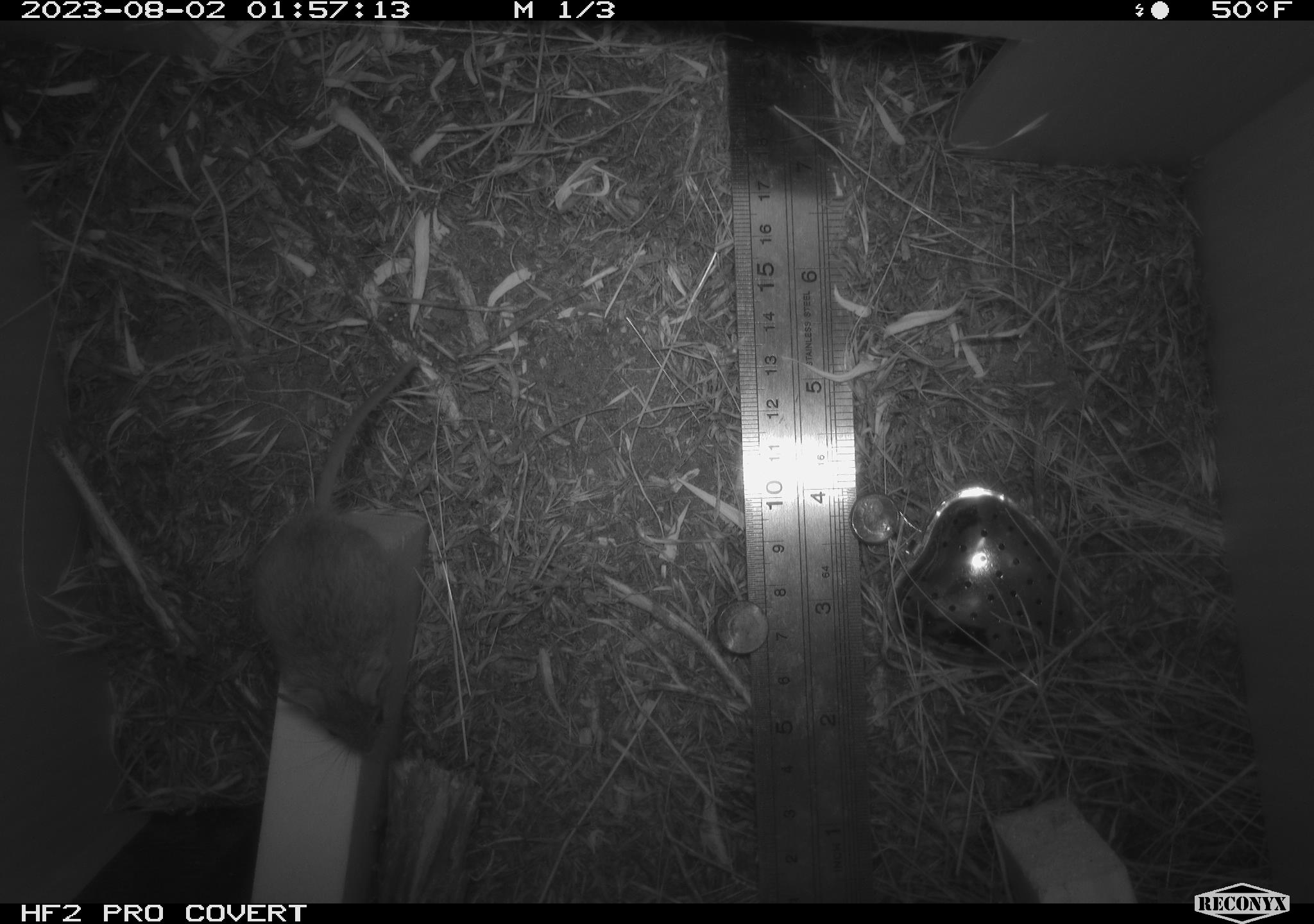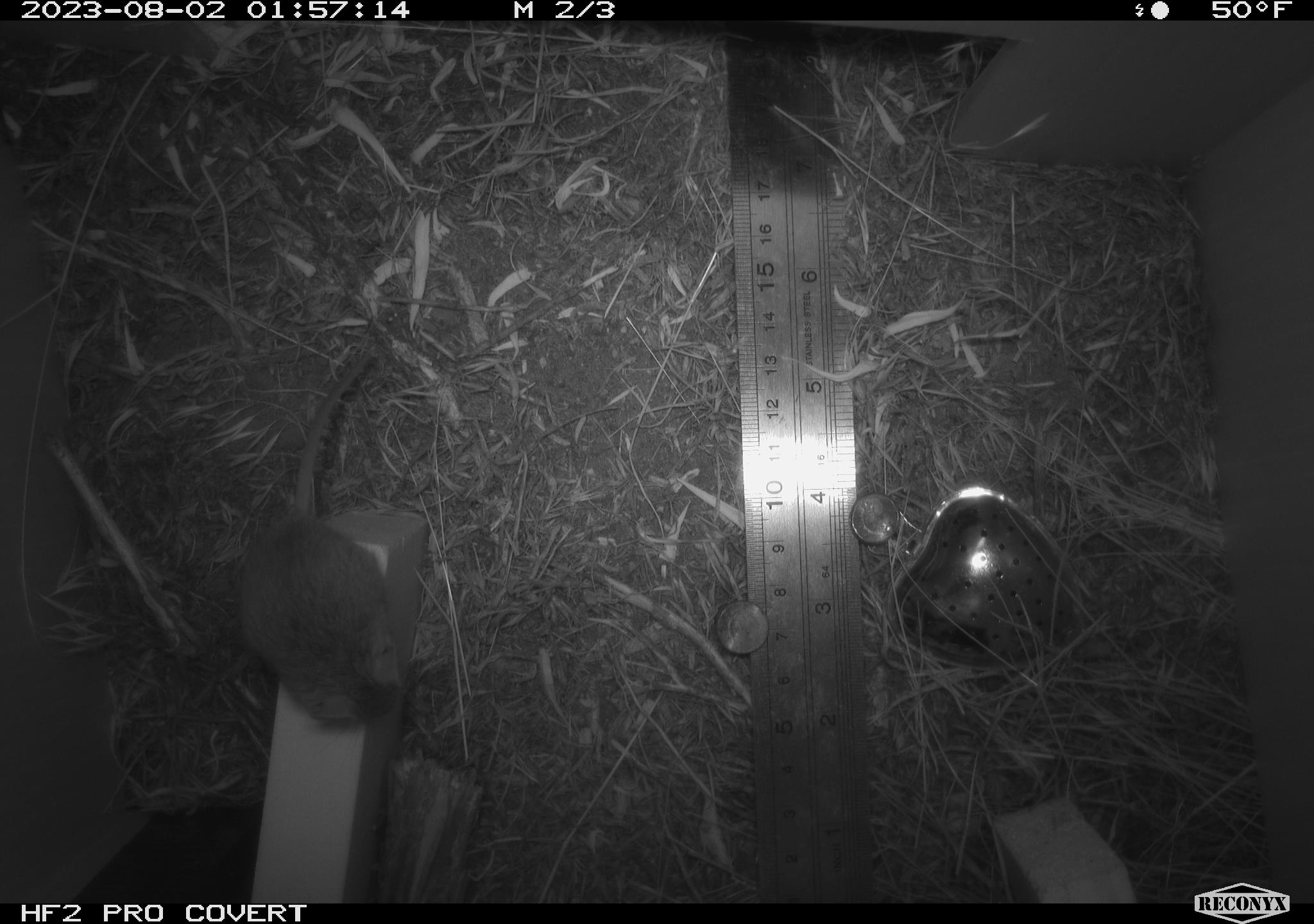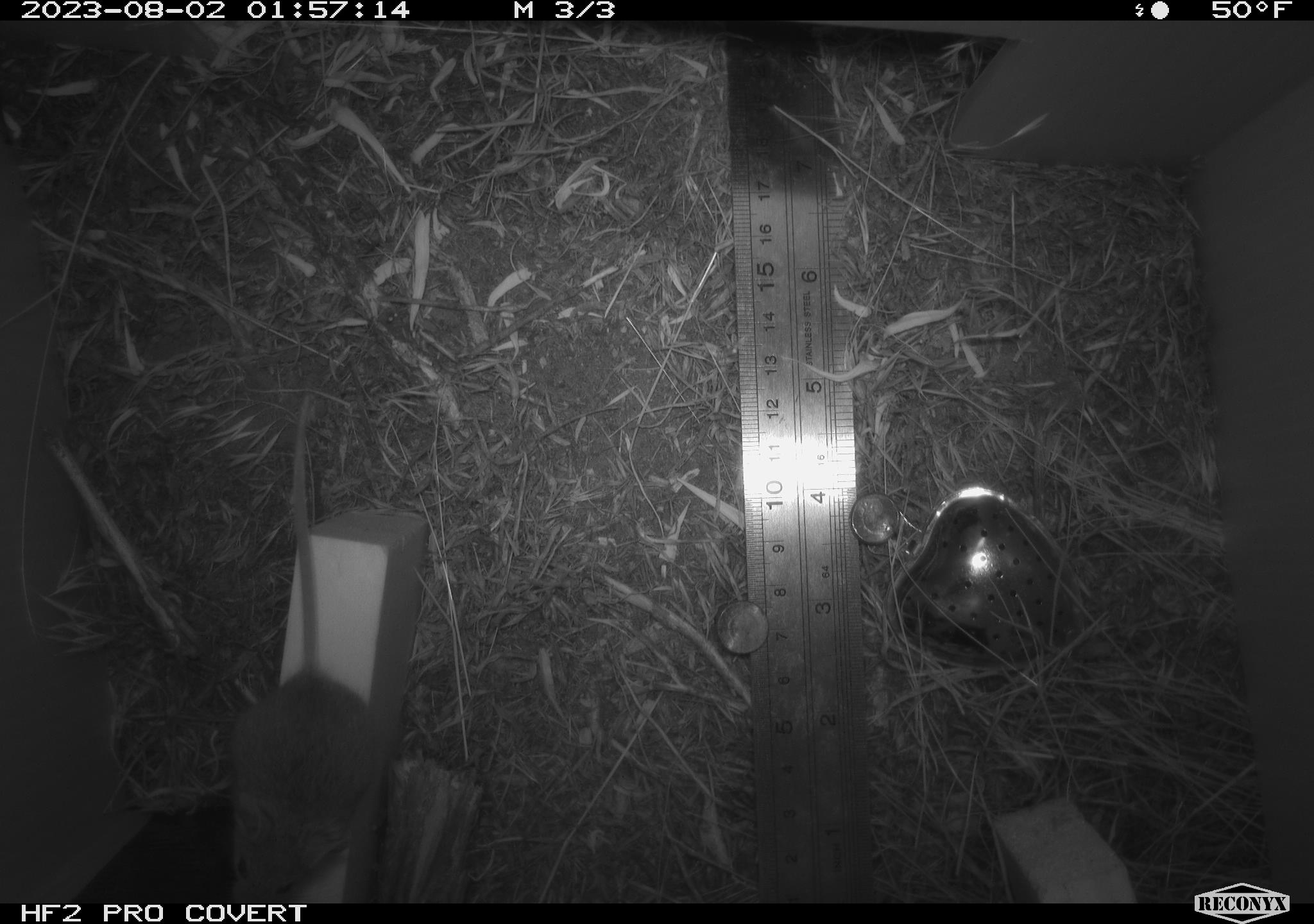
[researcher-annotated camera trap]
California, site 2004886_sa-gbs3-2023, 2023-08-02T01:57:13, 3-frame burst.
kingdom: Animalia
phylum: Chordata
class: Mammalia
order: Rodentia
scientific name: Rodentia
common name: mouse species